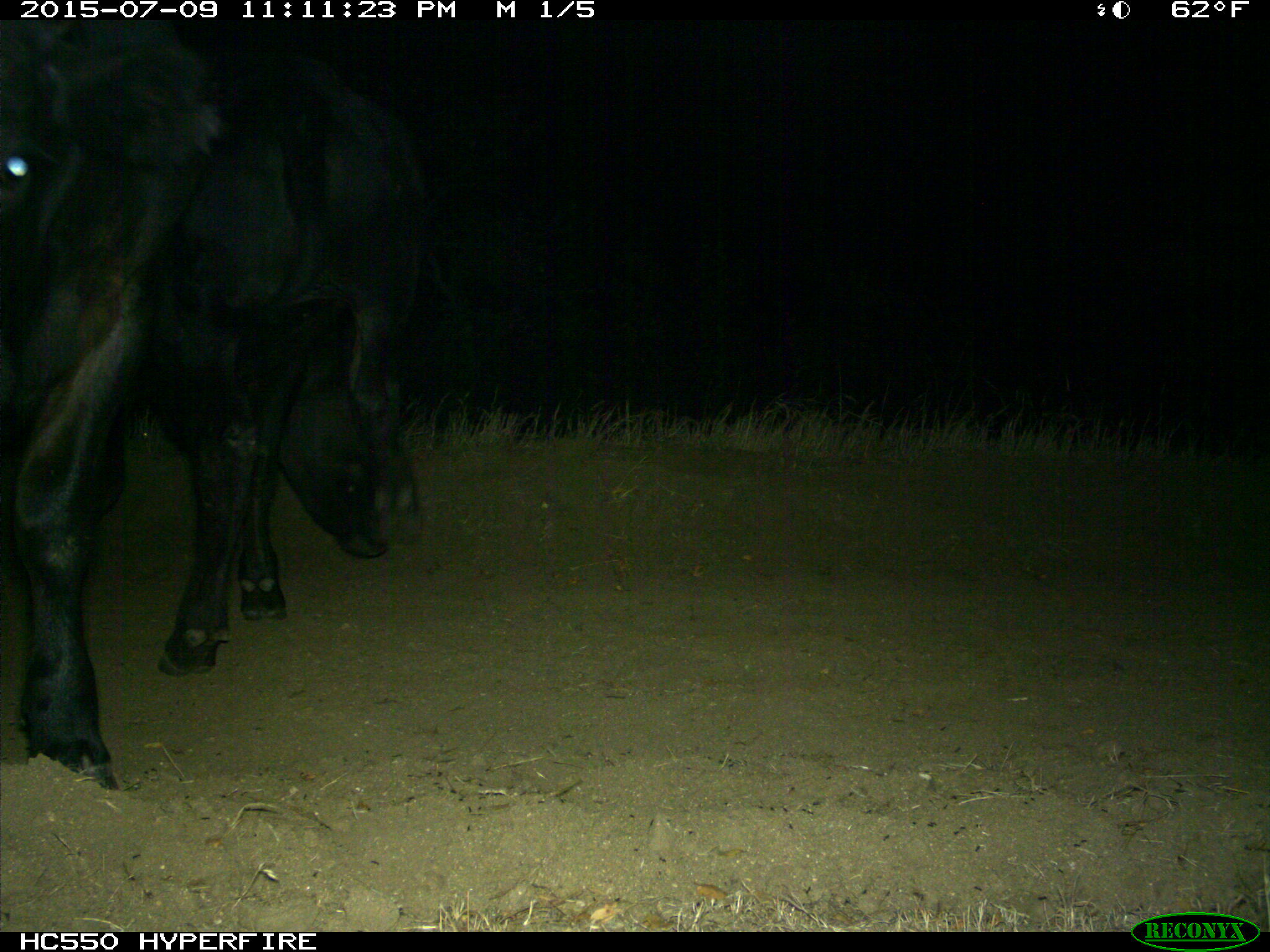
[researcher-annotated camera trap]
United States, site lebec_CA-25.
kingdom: Animalia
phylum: Chordata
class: Mammalia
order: Artiodactyla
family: Bovidae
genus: Bos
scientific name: Bos taurus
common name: domestic cow